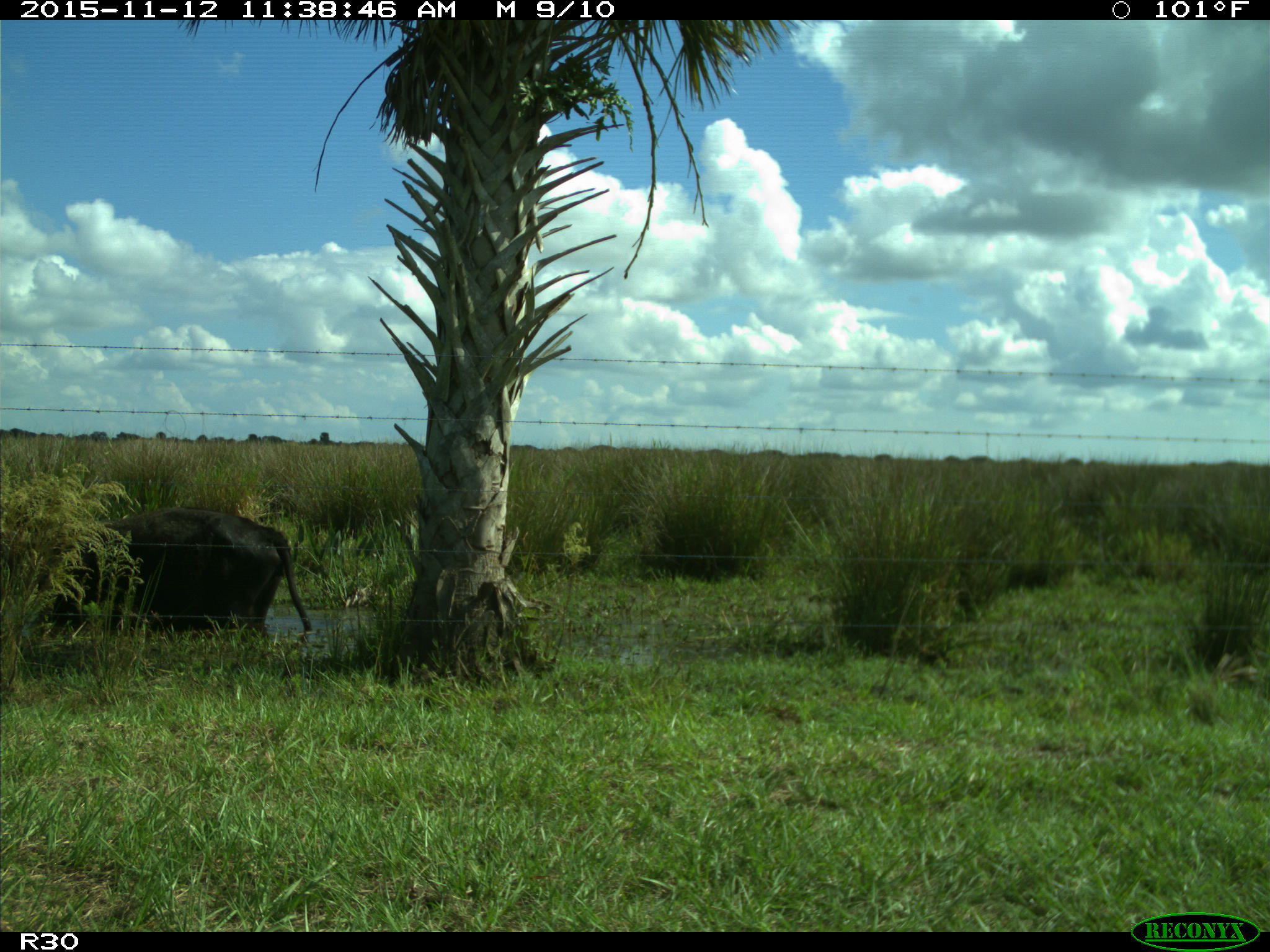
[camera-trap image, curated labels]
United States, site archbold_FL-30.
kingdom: Animalia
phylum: Chordata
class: Mammalia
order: Artiodactyla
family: Bovidae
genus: Bos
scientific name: Bos taurus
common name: domestic cow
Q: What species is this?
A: Bos taurus (domestic cow).